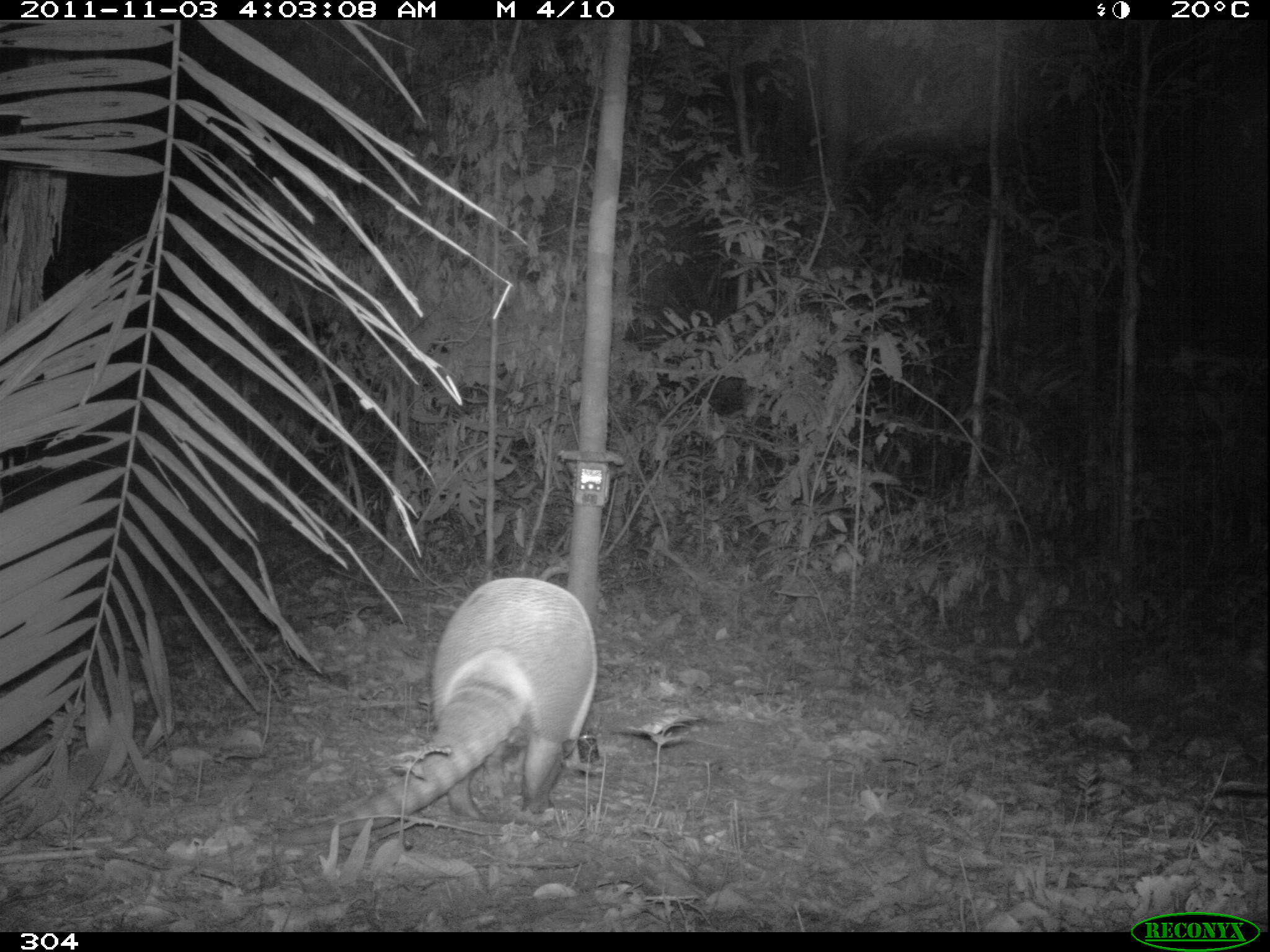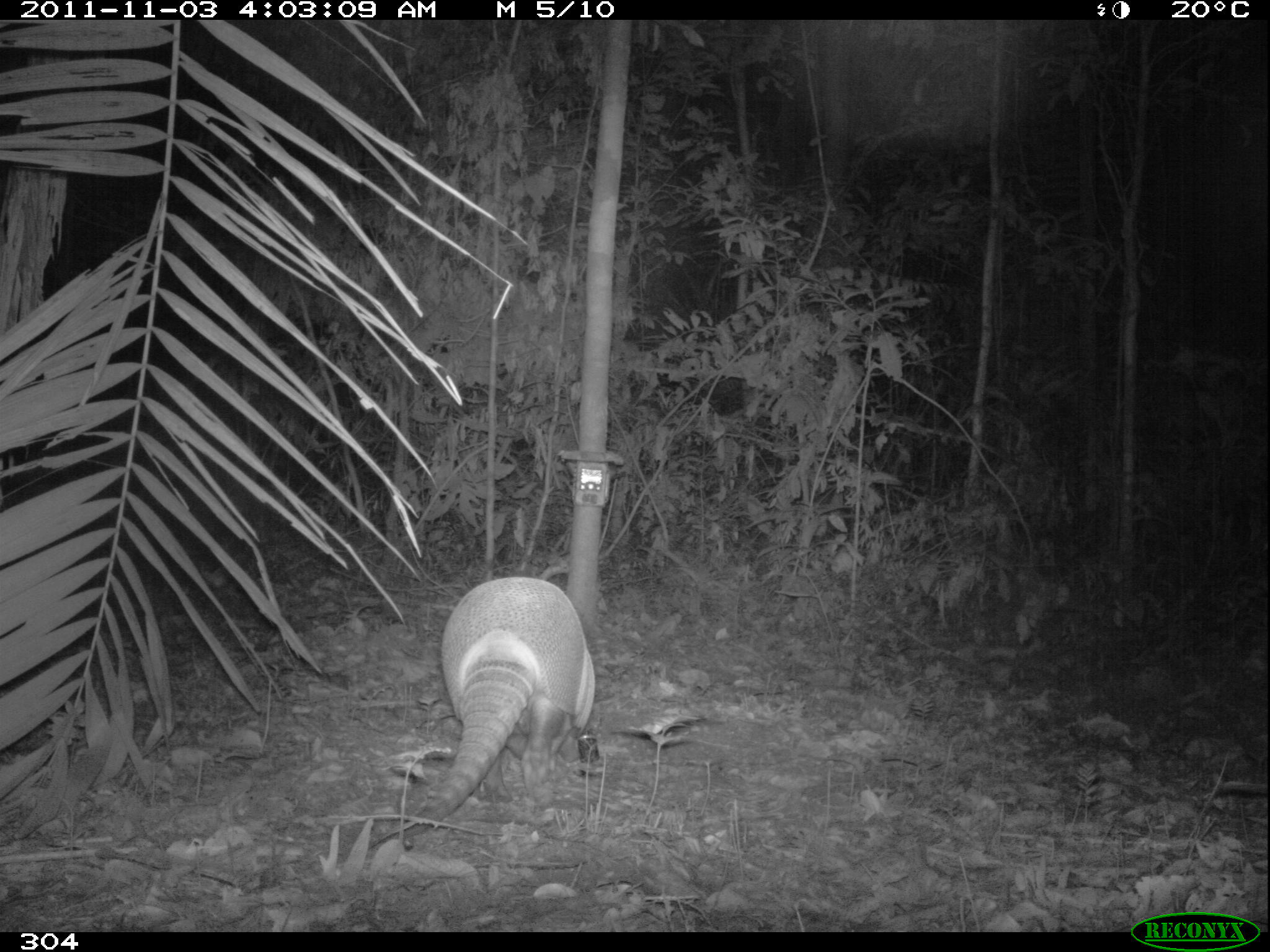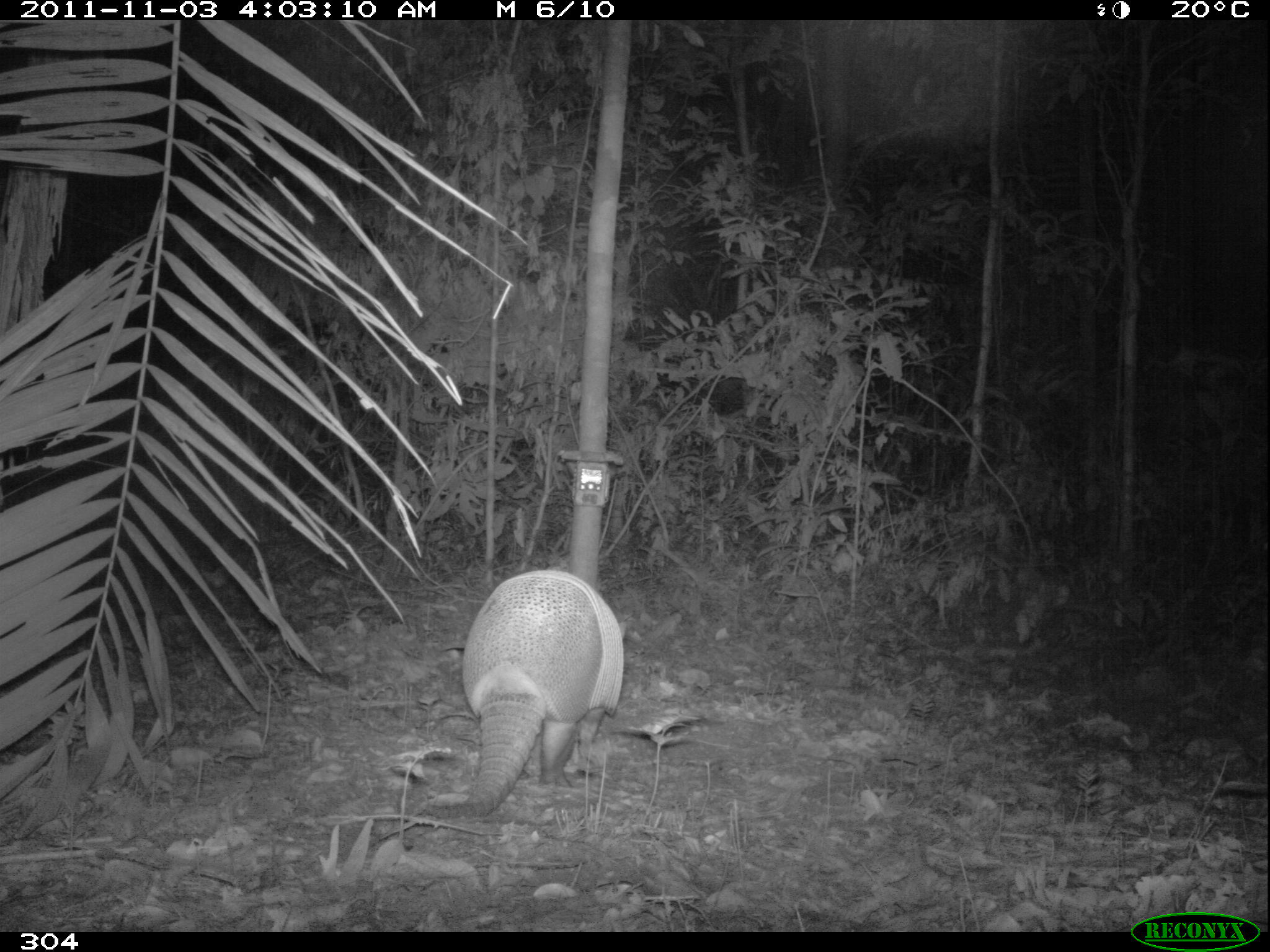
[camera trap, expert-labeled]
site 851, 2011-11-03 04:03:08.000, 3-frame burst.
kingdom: Animalia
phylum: Chordata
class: Mammalia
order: Cingulata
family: Dasypodidae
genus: Dasypus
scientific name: Dasypus kappleri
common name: greater long-nosed armadillo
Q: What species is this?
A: Dasypus kappleri (greater long-nosed armadillo).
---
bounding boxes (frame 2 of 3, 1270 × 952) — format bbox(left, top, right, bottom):
dasypus kappleri: bbox(388, 576, 595, 834)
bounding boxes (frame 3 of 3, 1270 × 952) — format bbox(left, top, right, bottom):
dasypus kappleri: bbox(415, 569, 623, 821)